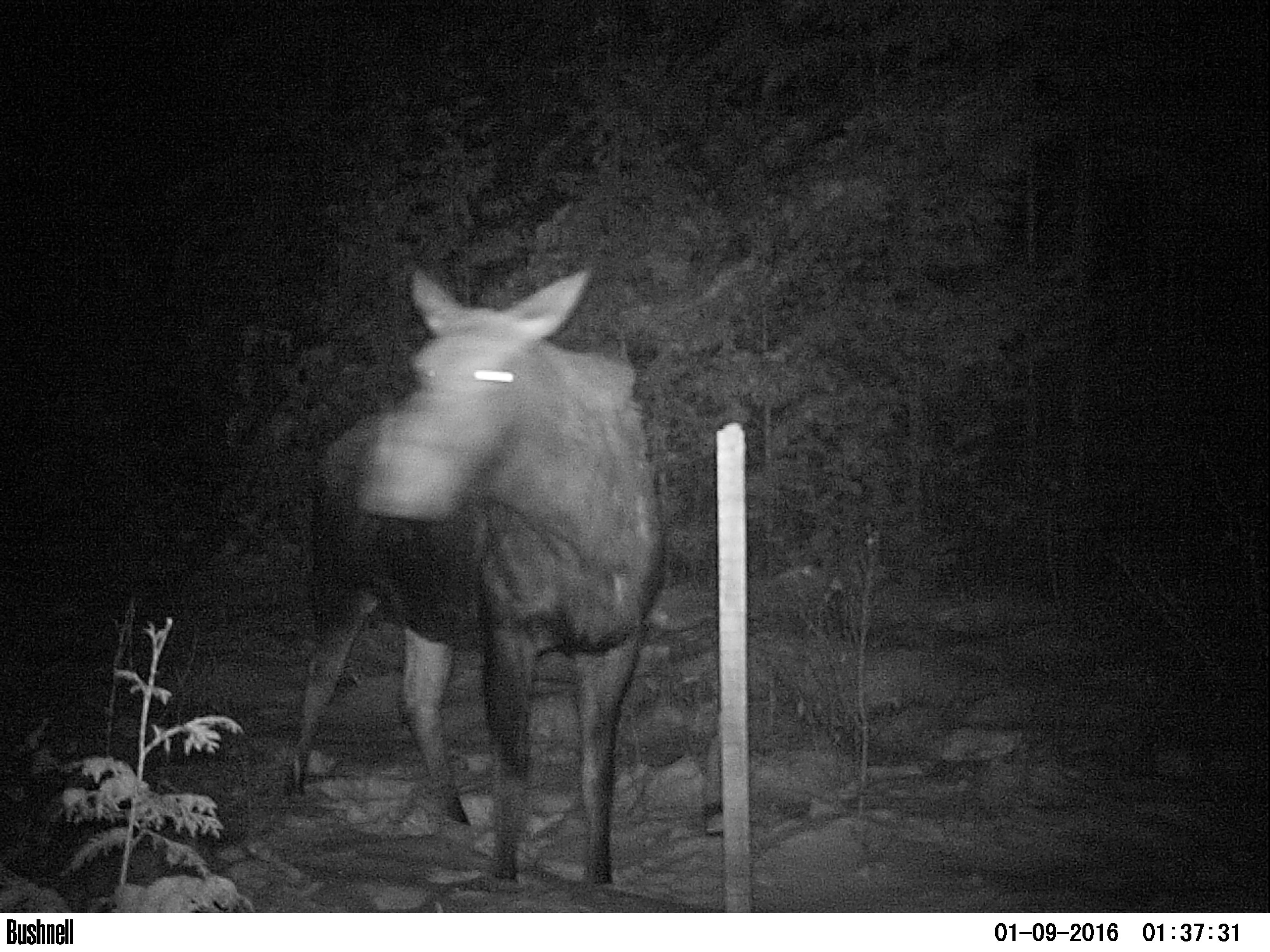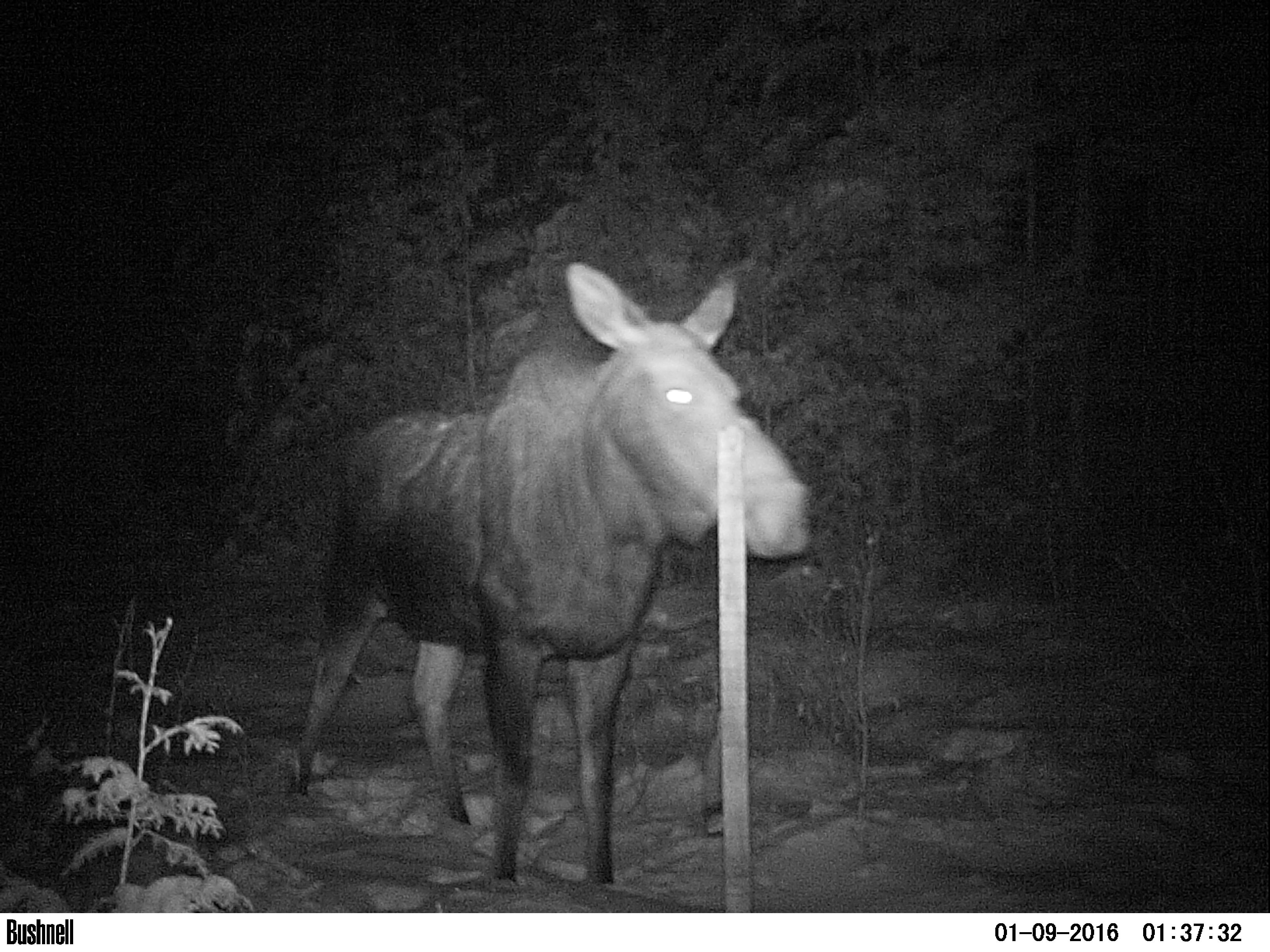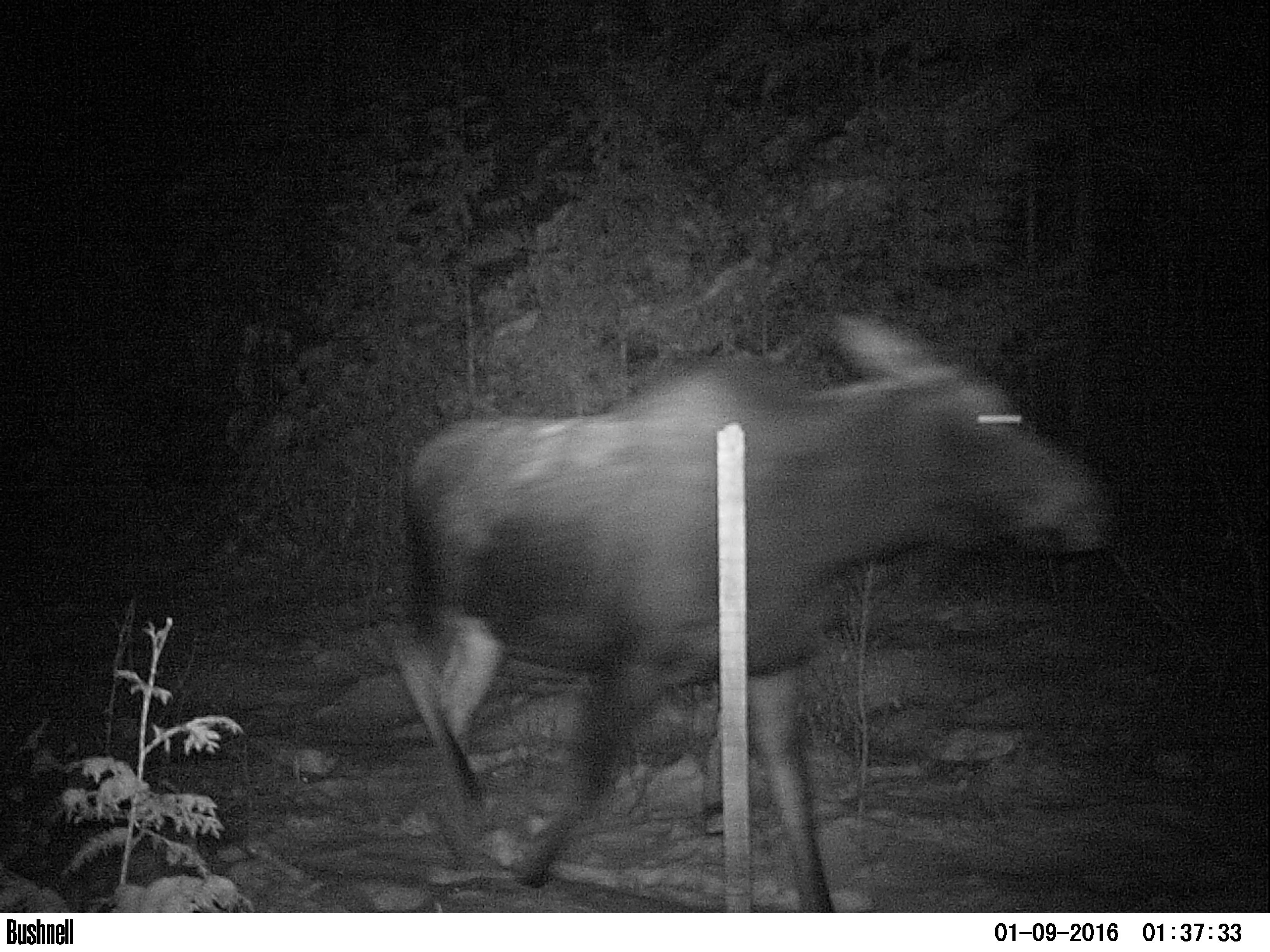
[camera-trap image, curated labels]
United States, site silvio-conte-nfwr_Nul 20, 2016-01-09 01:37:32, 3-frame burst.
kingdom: Animalia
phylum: Chordata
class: Mammalia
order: Artiodactyla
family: Cervidae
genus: Alces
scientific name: Alces alces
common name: moose